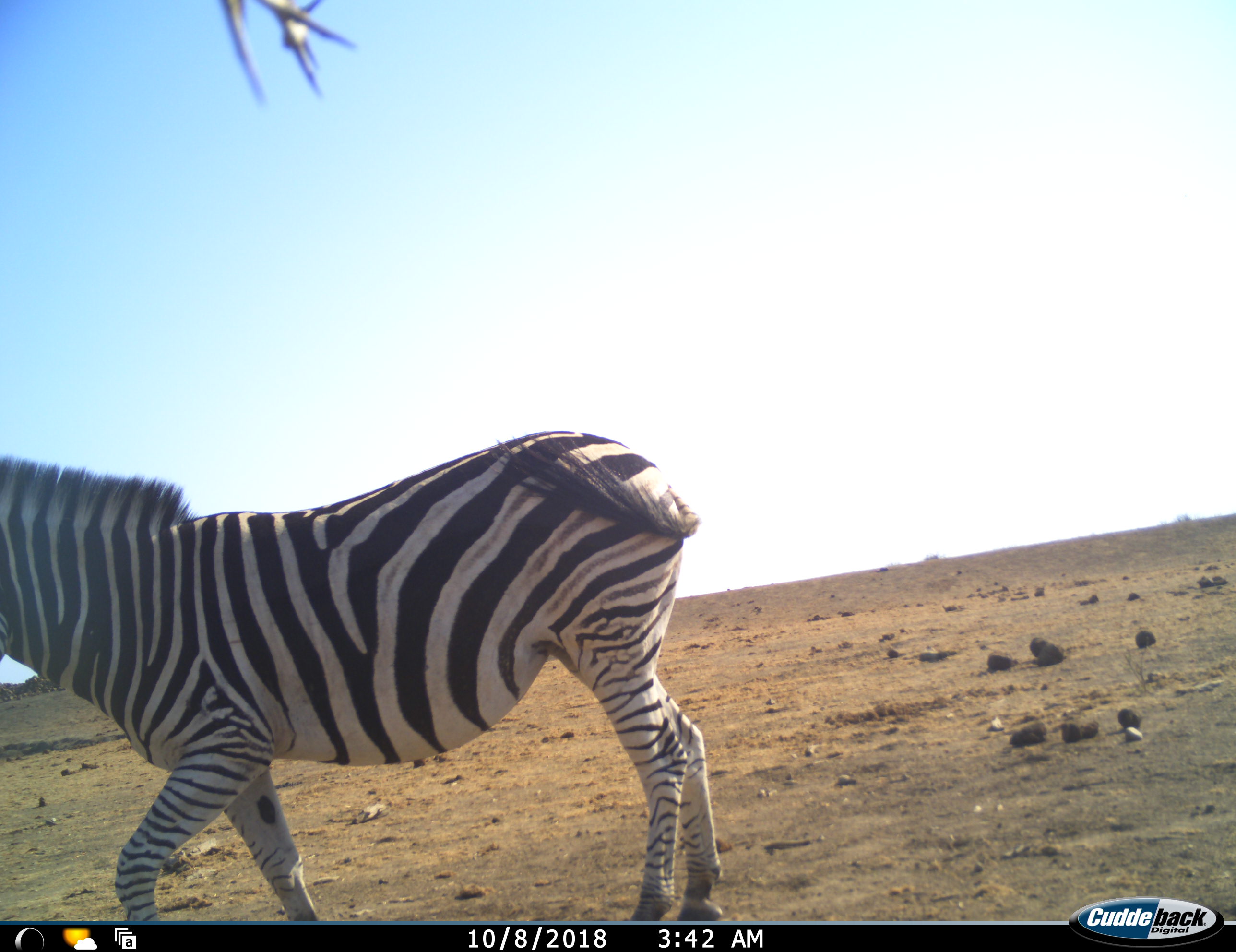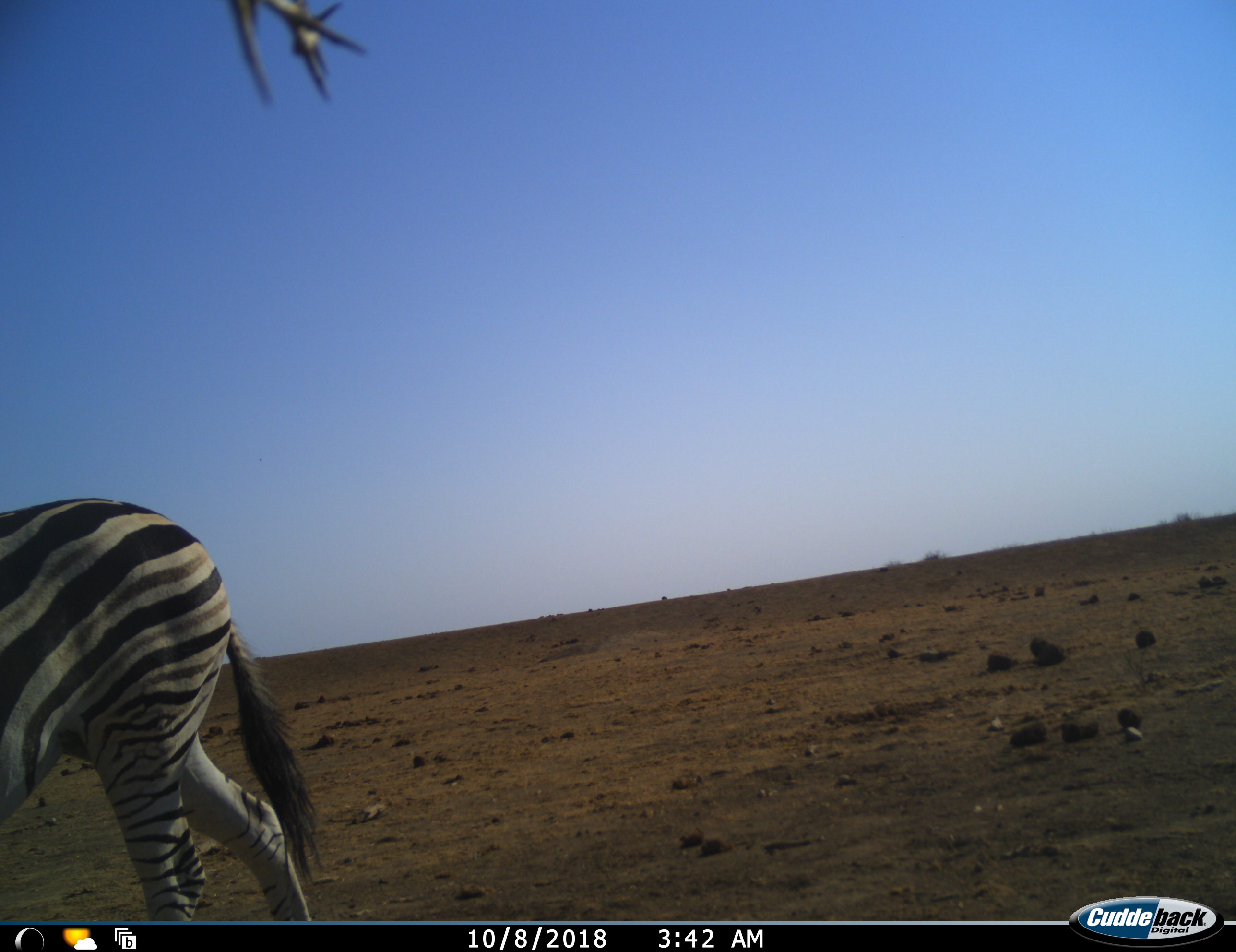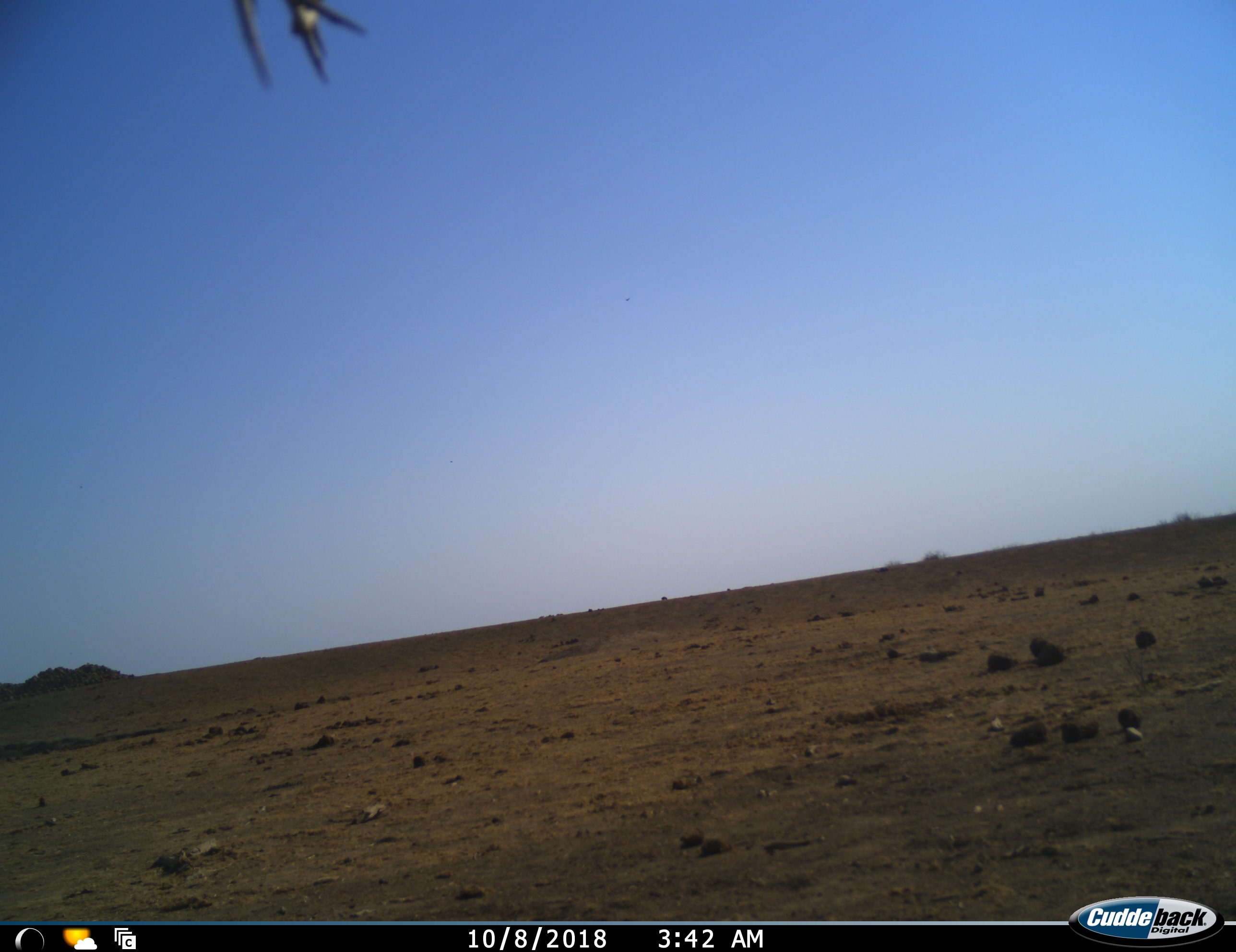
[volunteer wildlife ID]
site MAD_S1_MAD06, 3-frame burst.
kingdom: Animalia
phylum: Chordata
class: Mammalia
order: Perissodactyla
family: Equidae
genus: Equus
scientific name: Equus quagga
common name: plains zebra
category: zebraplains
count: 1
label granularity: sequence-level